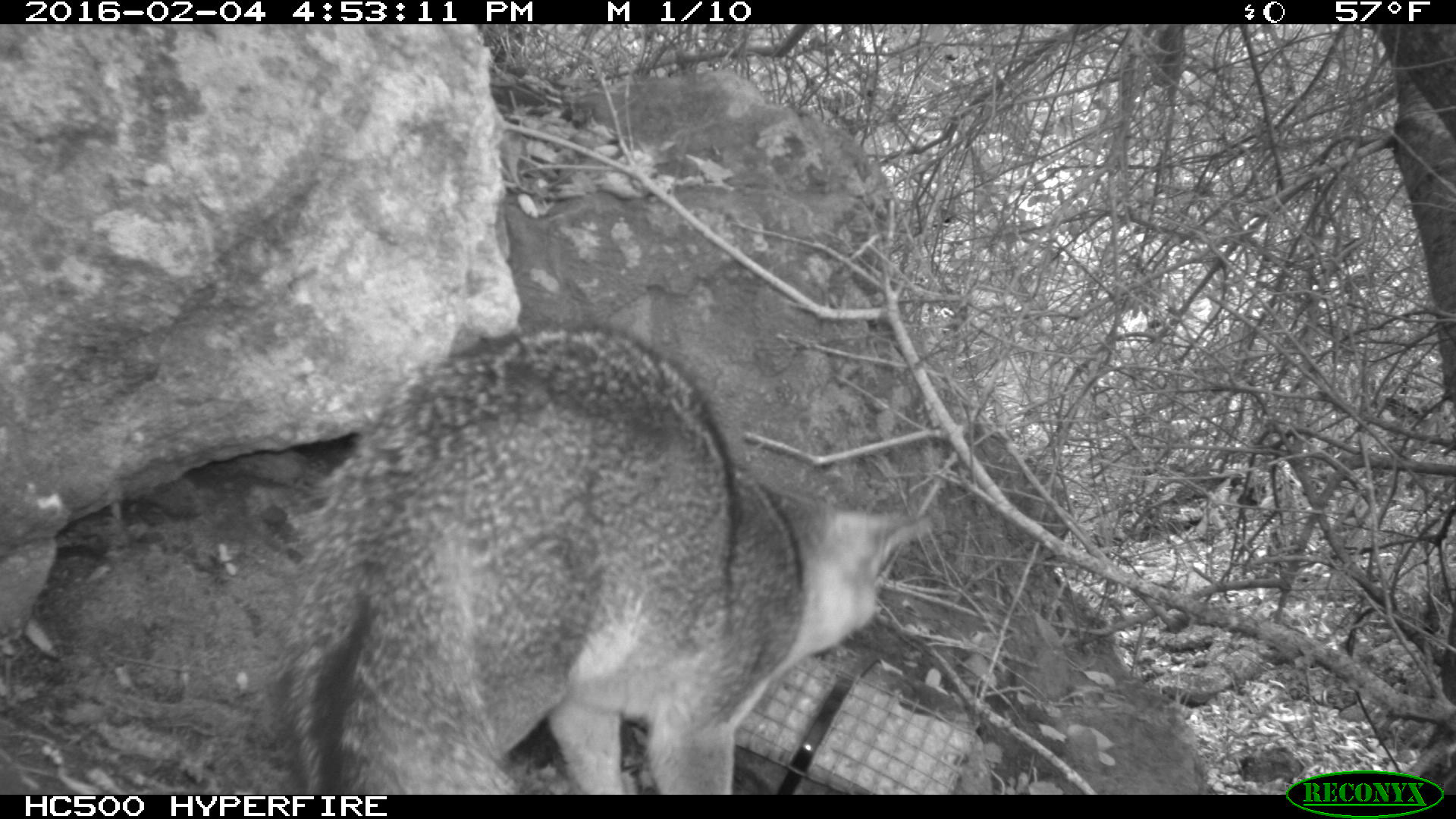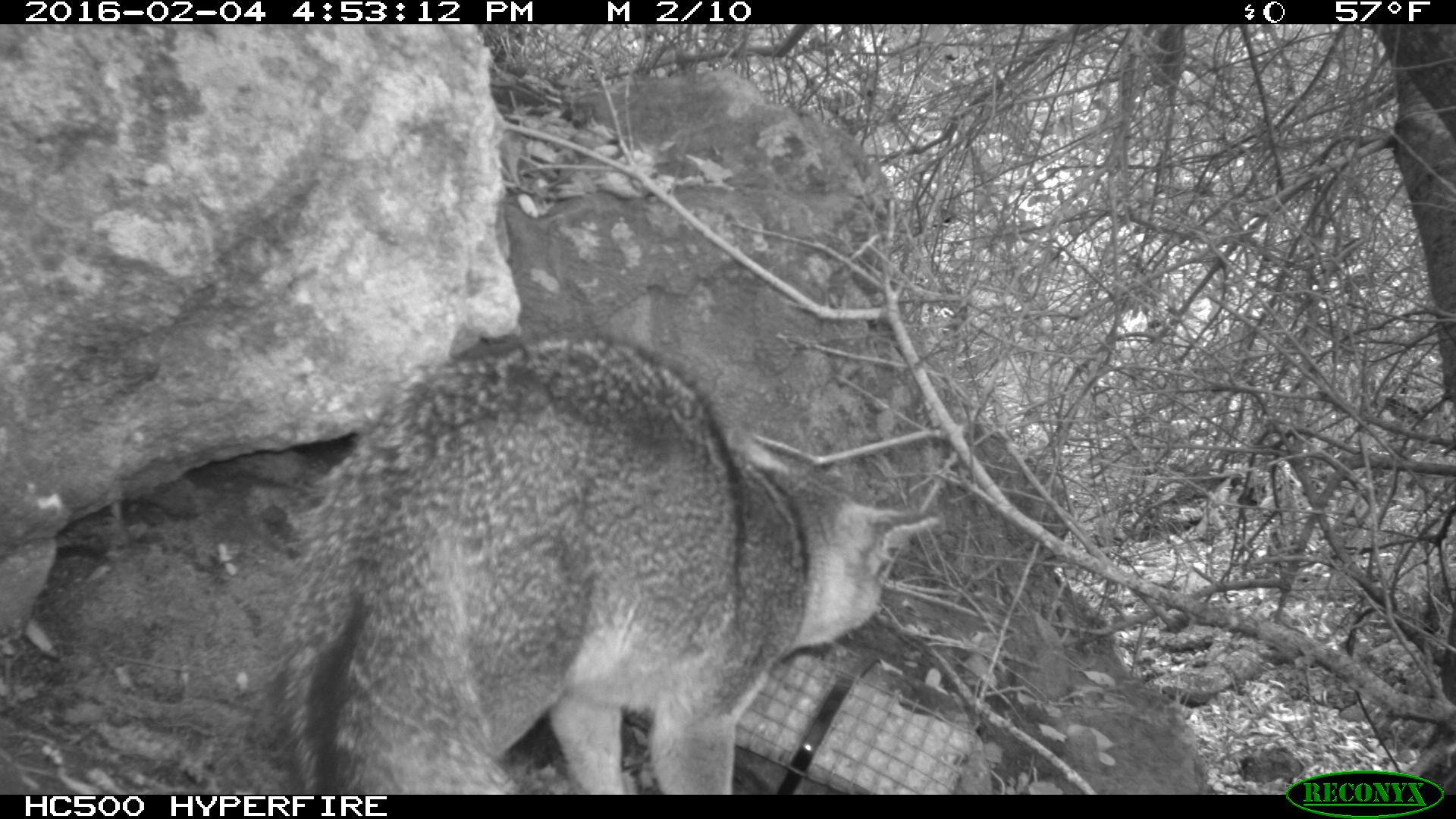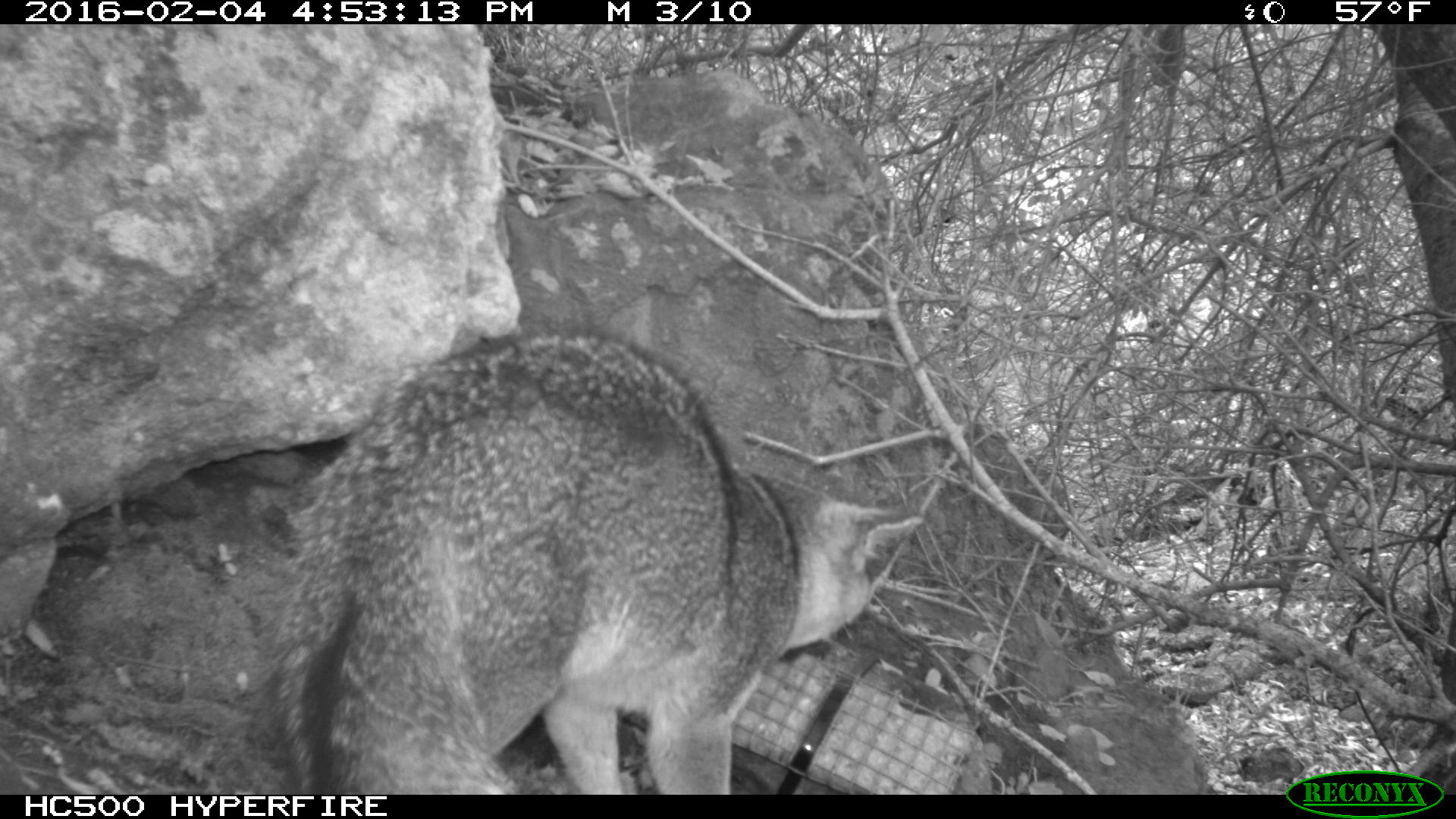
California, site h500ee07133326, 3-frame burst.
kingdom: Animalia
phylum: Chordata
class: Mammalia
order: Carnivora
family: Canidae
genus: Urocyon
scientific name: Urocyon littoralis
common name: island fox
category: fox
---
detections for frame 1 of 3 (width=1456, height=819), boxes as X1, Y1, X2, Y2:
fox: 266, 318, 934, 793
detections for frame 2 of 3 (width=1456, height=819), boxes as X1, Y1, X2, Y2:
fox: 277, 337, 940, 794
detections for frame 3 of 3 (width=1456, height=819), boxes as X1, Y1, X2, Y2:
fox: 270, 329, 920, 794